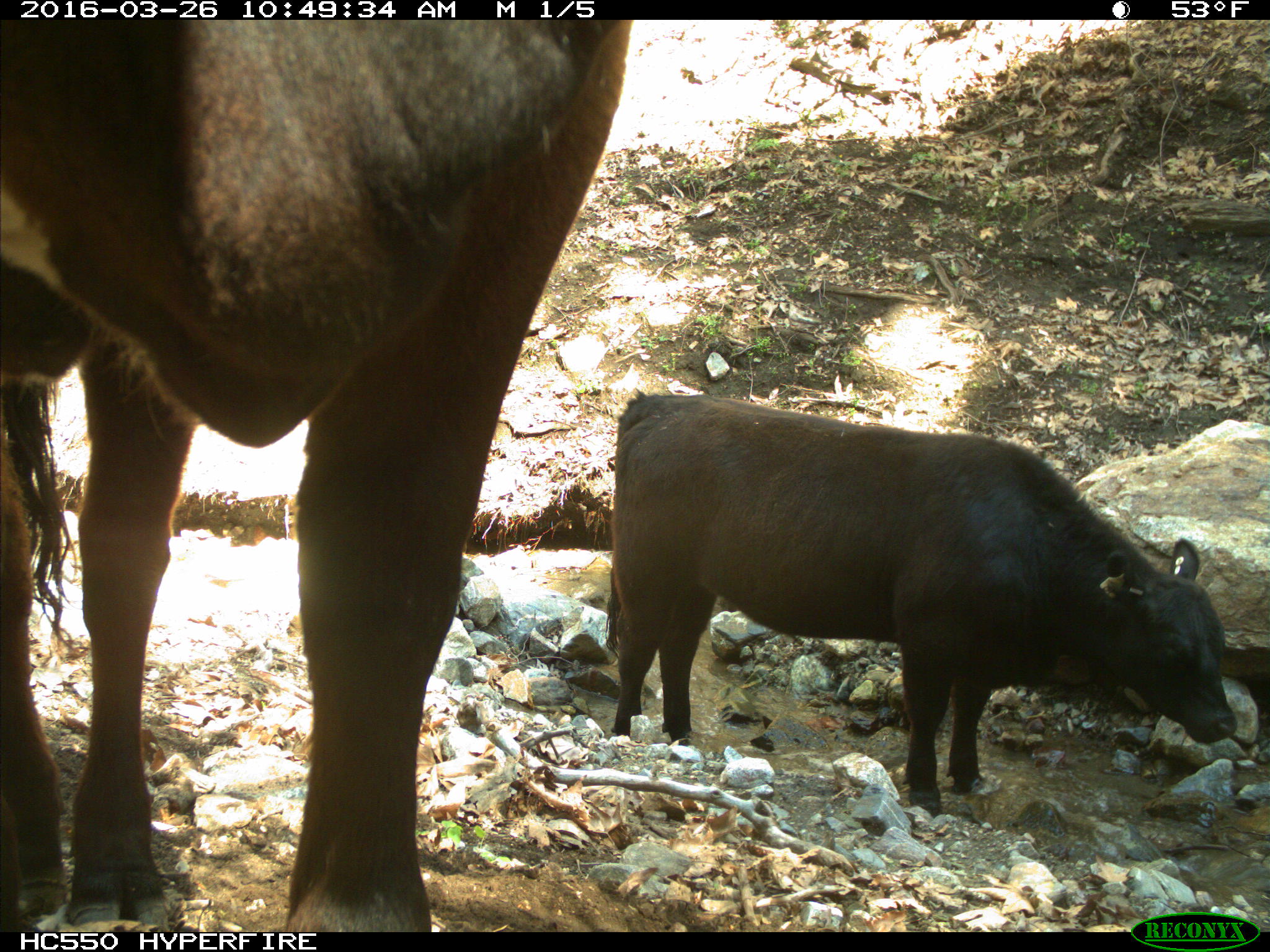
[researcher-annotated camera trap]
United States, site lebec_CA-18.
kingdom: Animalia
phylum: Chordata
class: Mammalia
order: Artiodactyla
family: Bovidae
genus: Bos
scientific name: Bos taurus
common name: domestic cow